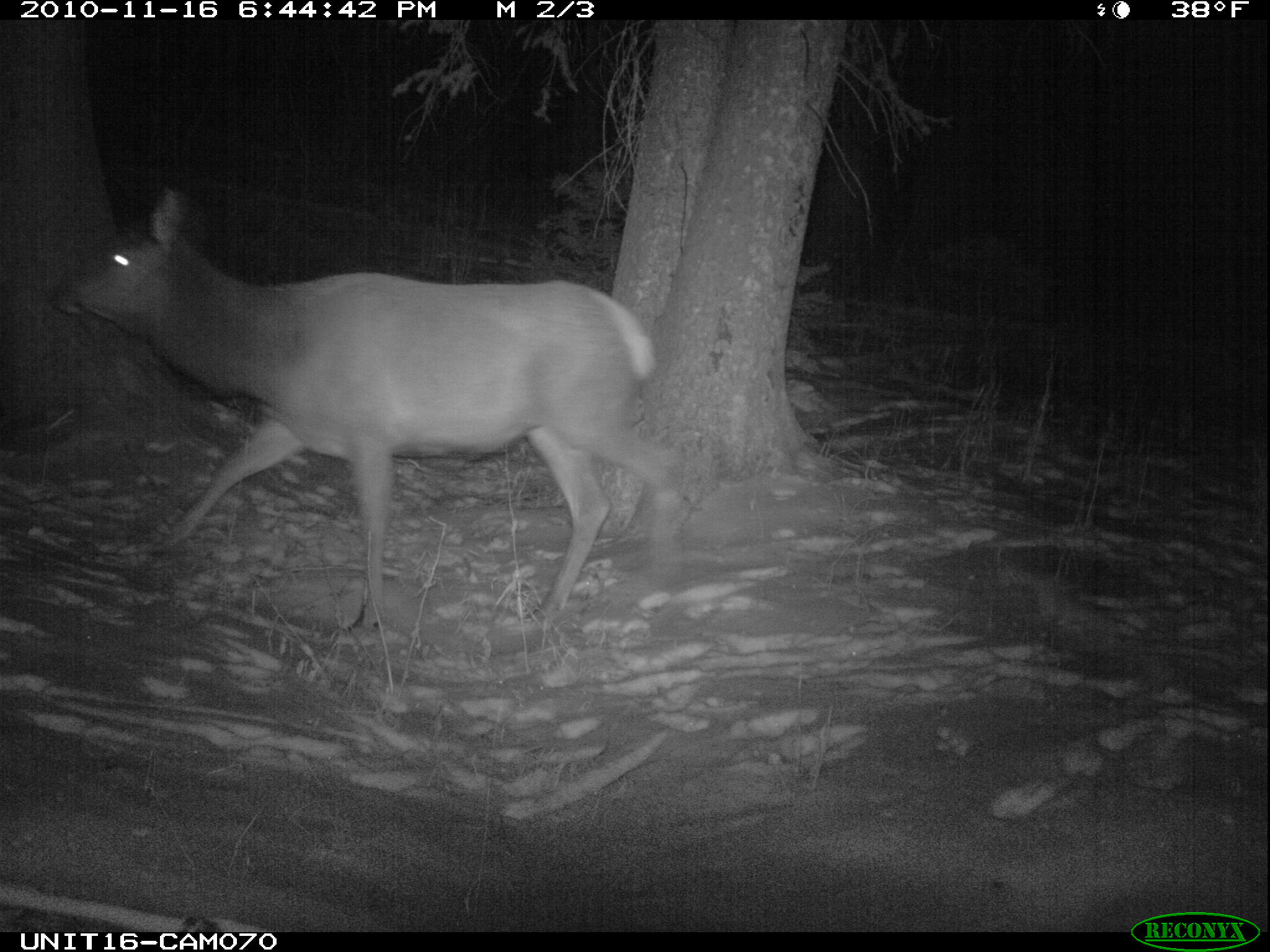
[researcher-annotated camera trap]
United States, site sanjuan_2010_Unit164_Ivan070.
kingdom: Animalia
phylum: Chordata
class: Mammalia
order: Artiodactyla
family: Cervidae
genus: Cervus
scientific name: Cervus elaphus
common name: red deer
Cervus elaphus (red deer).